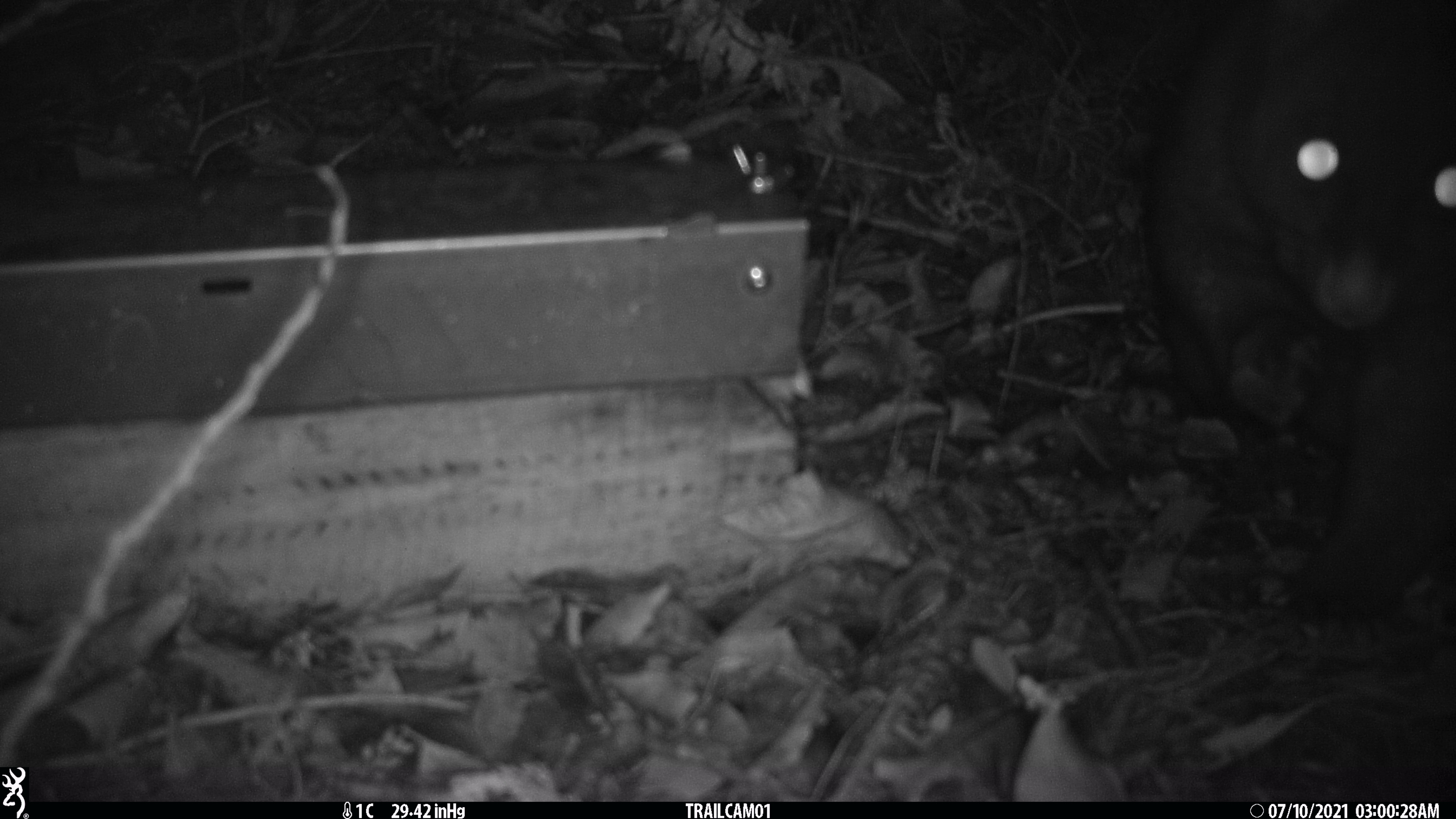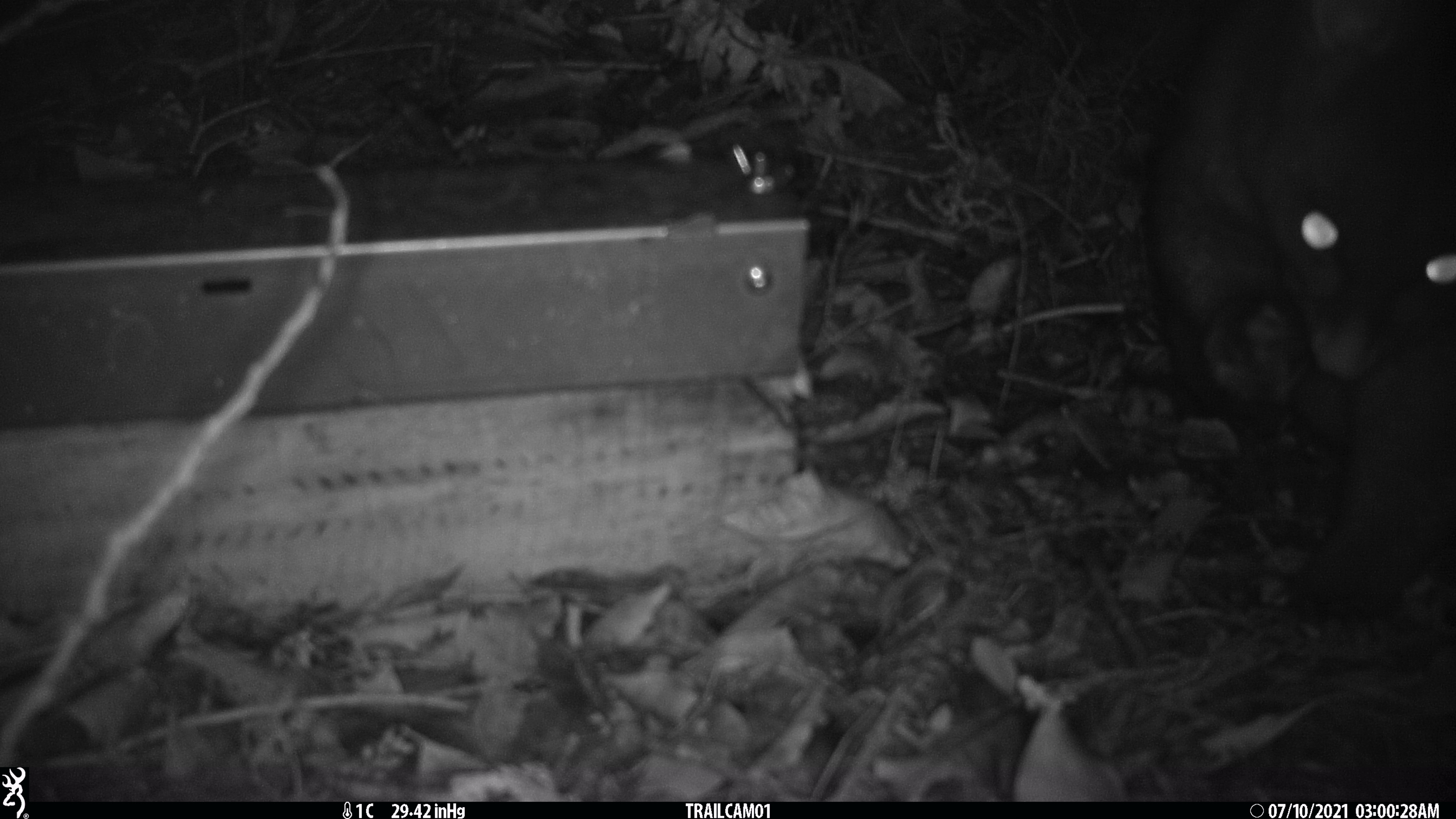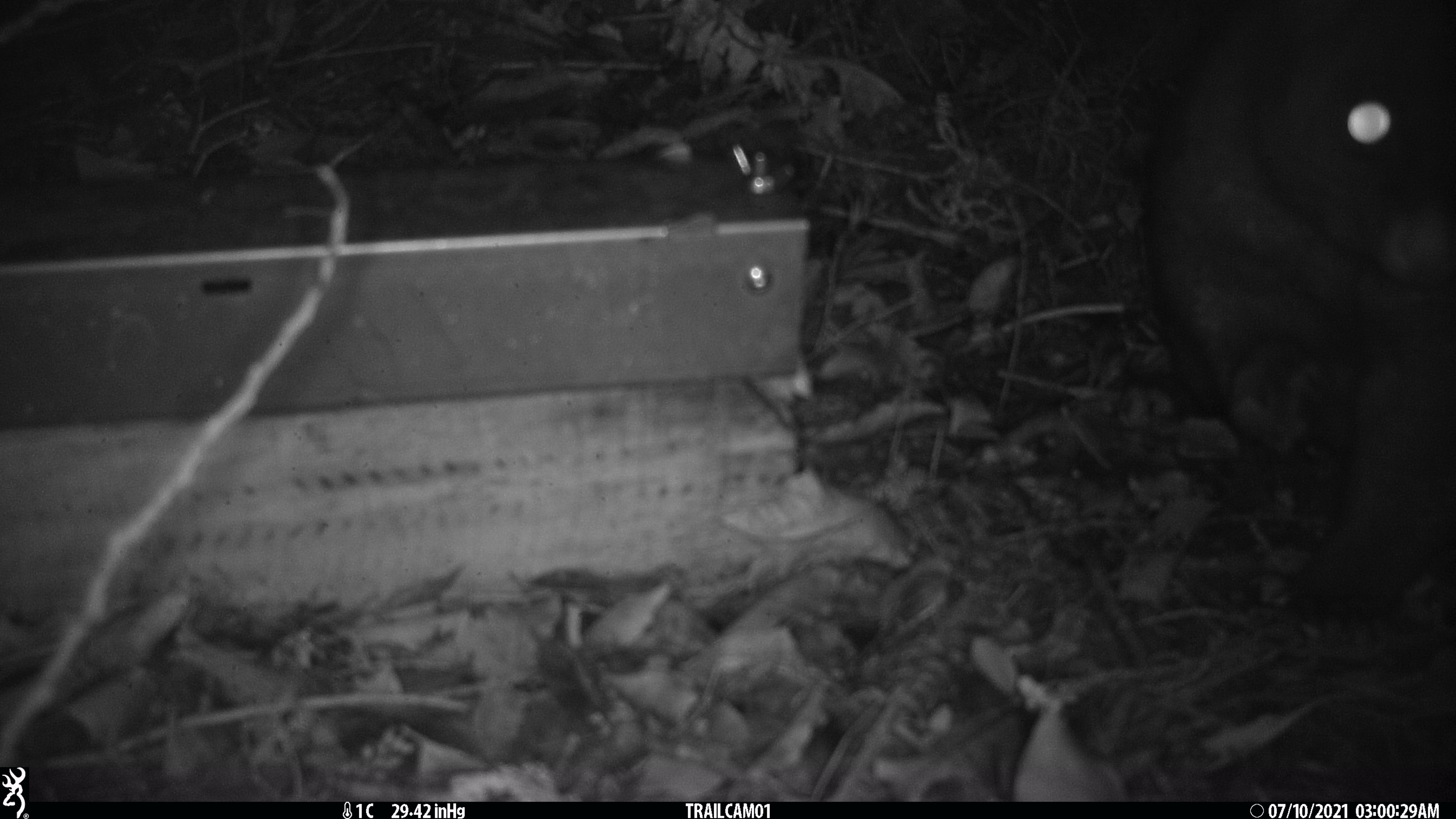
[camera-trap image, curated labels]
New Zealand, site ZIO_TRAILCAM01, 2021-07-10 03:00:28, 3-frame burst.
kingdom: Animalia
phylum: Chordata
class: Mammalia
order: Diprotodontia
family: Phalangeridae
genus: Trichosurus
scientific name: Trichosurus vulpecula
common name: common brushtail possum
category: possum